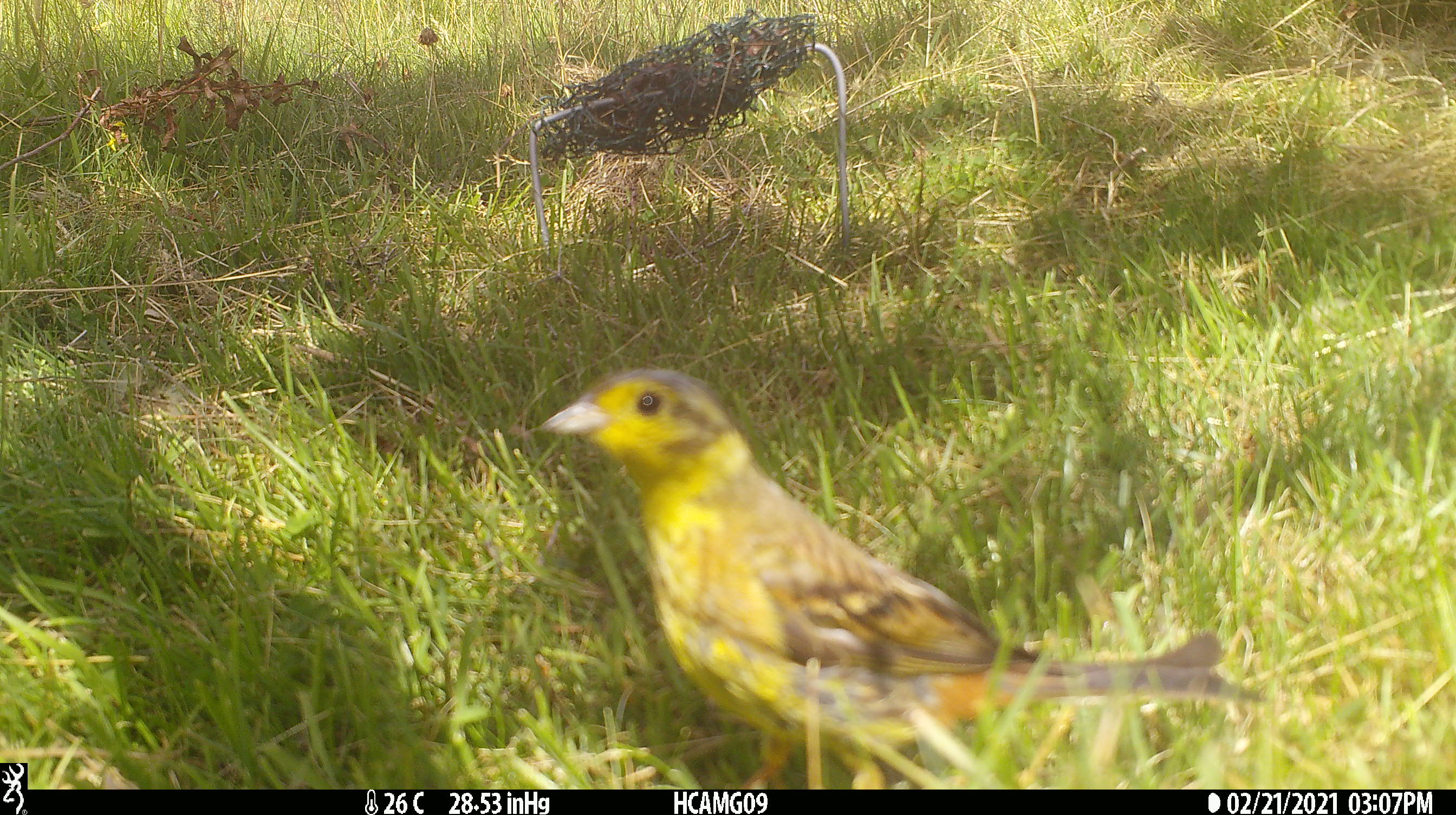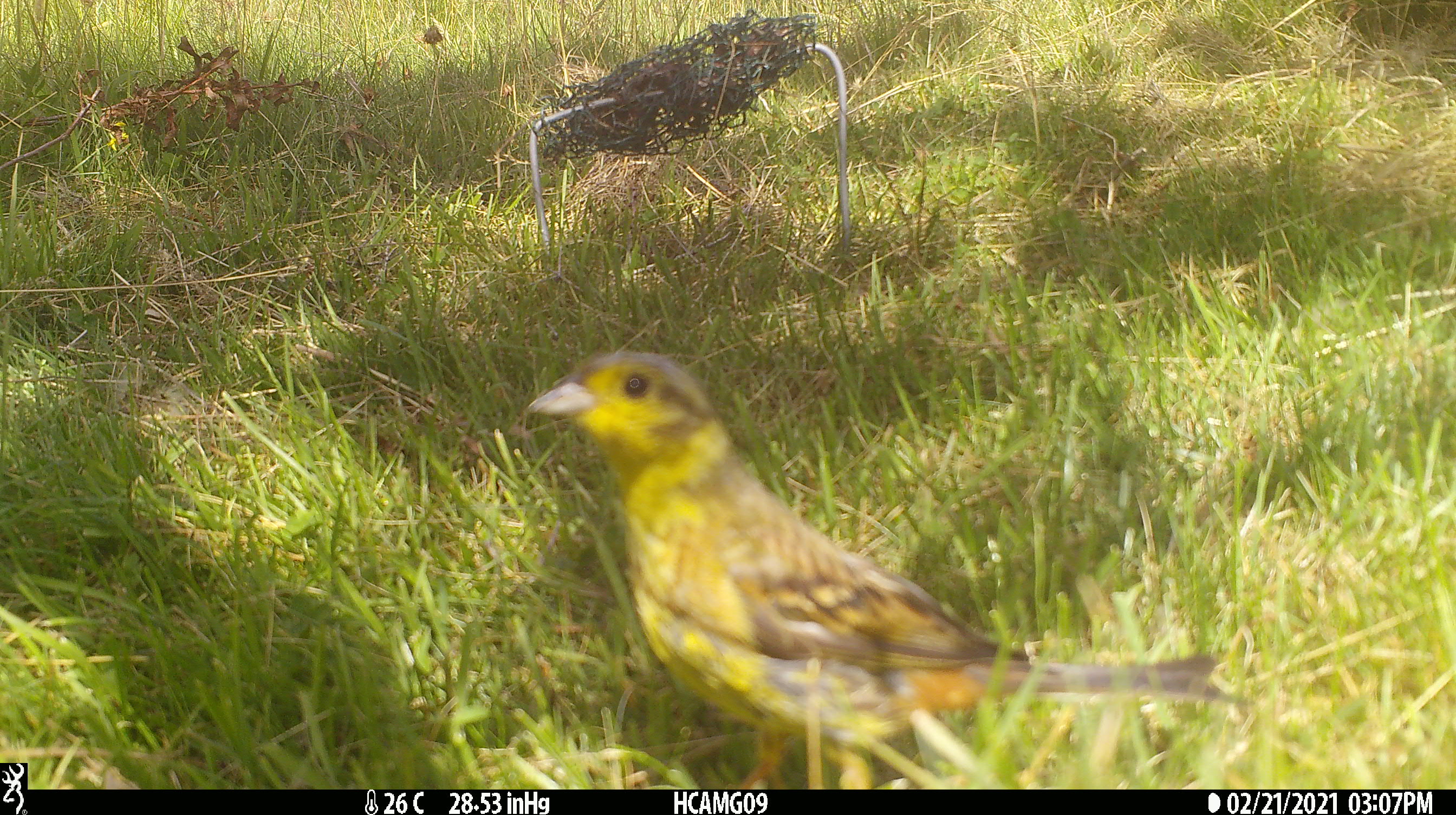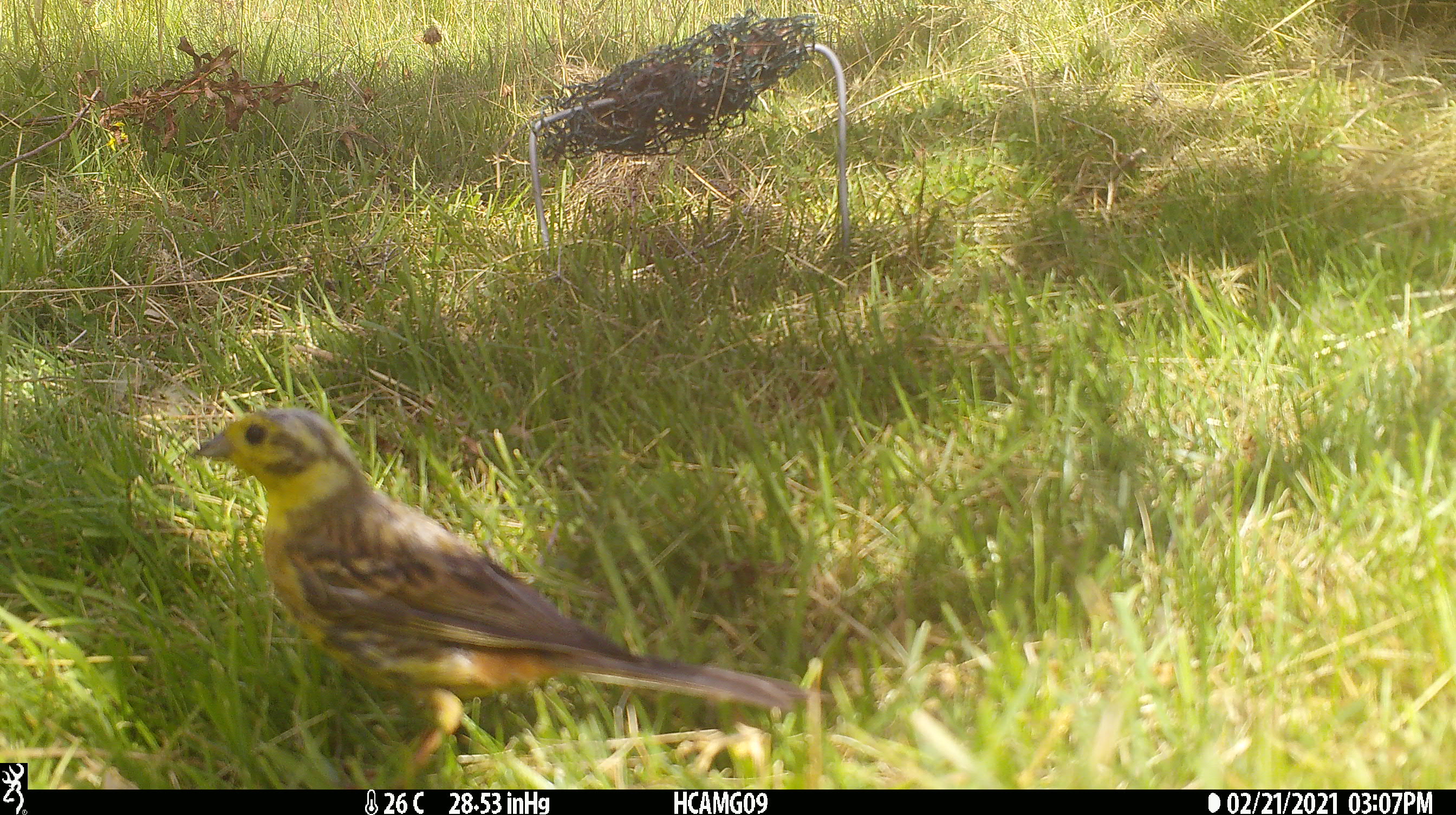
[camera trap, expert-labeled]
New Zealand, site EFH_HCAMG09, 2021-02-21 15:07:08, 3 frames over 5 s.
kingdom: Animalia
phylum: Chordata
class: Aves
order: Passeriformes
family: Emberizidae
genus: Emberiza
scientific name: Emberiza citrinella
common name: yellowhammer